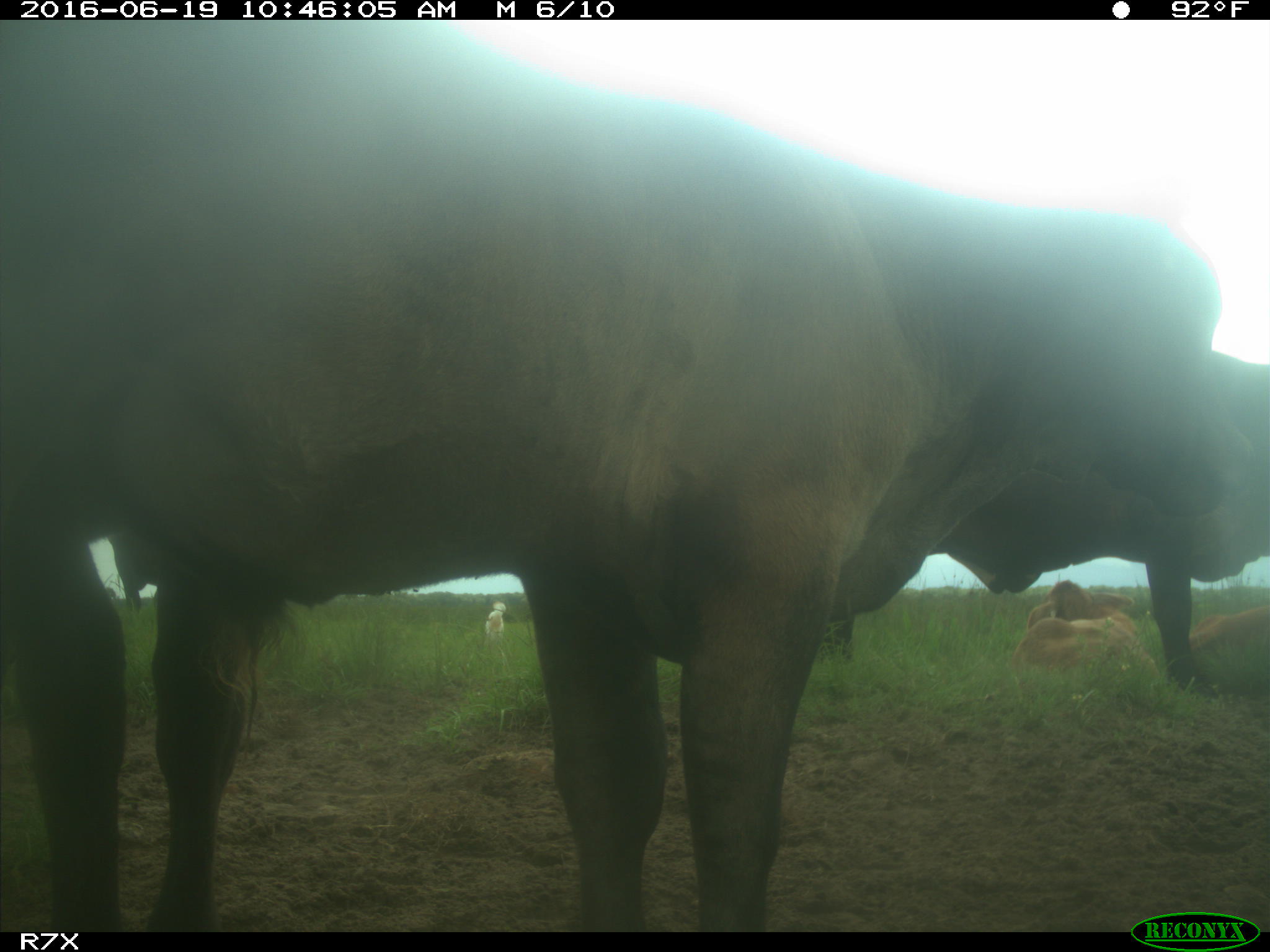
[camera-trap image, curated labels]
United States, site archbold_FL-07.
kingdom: Animalia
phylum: Chordata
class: Mammalia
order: Artiodactyla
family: Bovidae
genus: Bos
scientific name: Bos taurus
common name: domestic cow